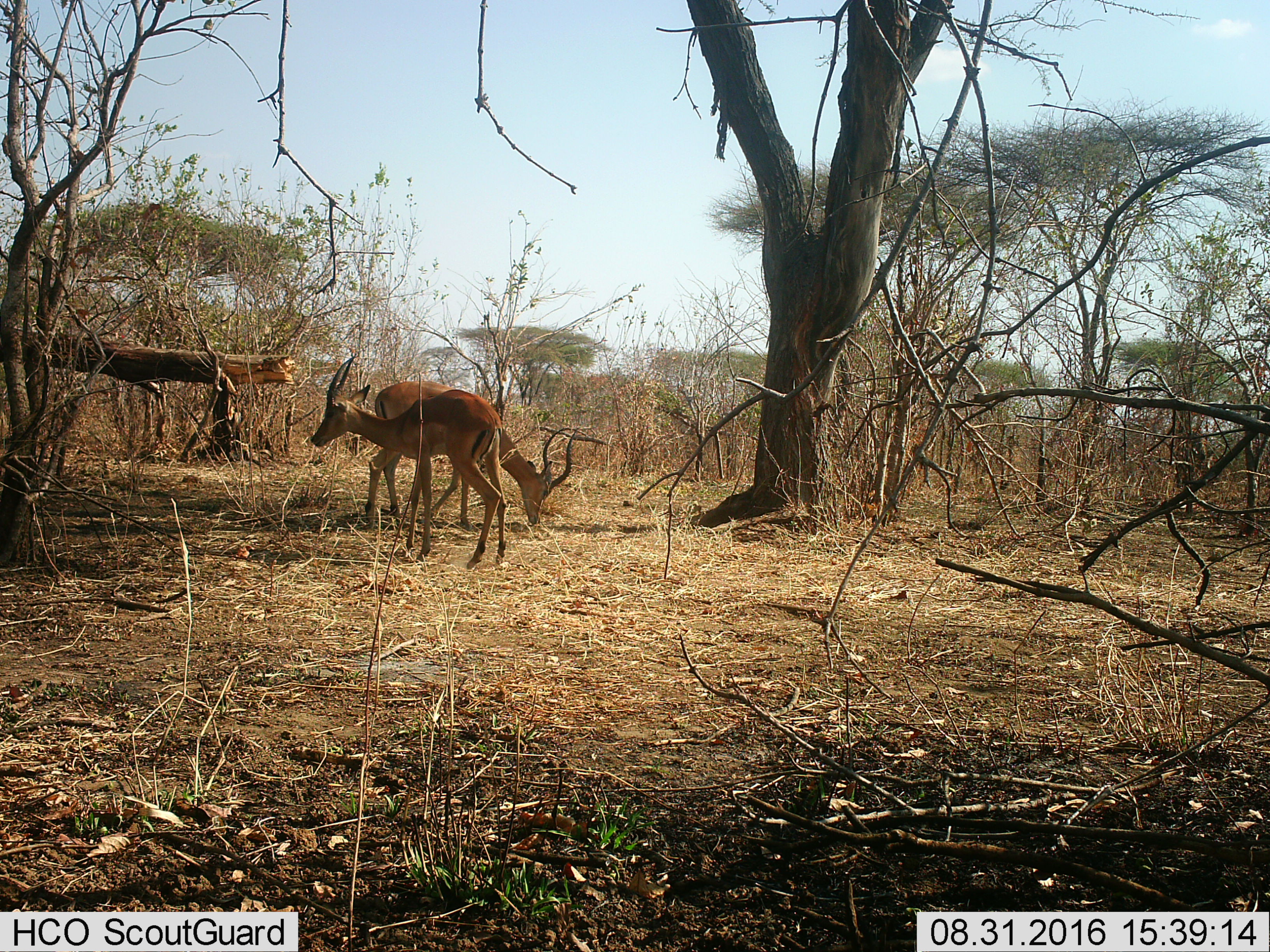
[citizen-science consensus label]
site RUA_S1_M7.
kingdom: Animalia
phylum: Chordata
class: Mammalia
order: Artiodactyla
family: Bovidae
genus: Aepyceros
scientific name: Aepyceros melampus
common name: impala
Impala (Aepyceros melampus), count 2. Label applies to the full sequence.